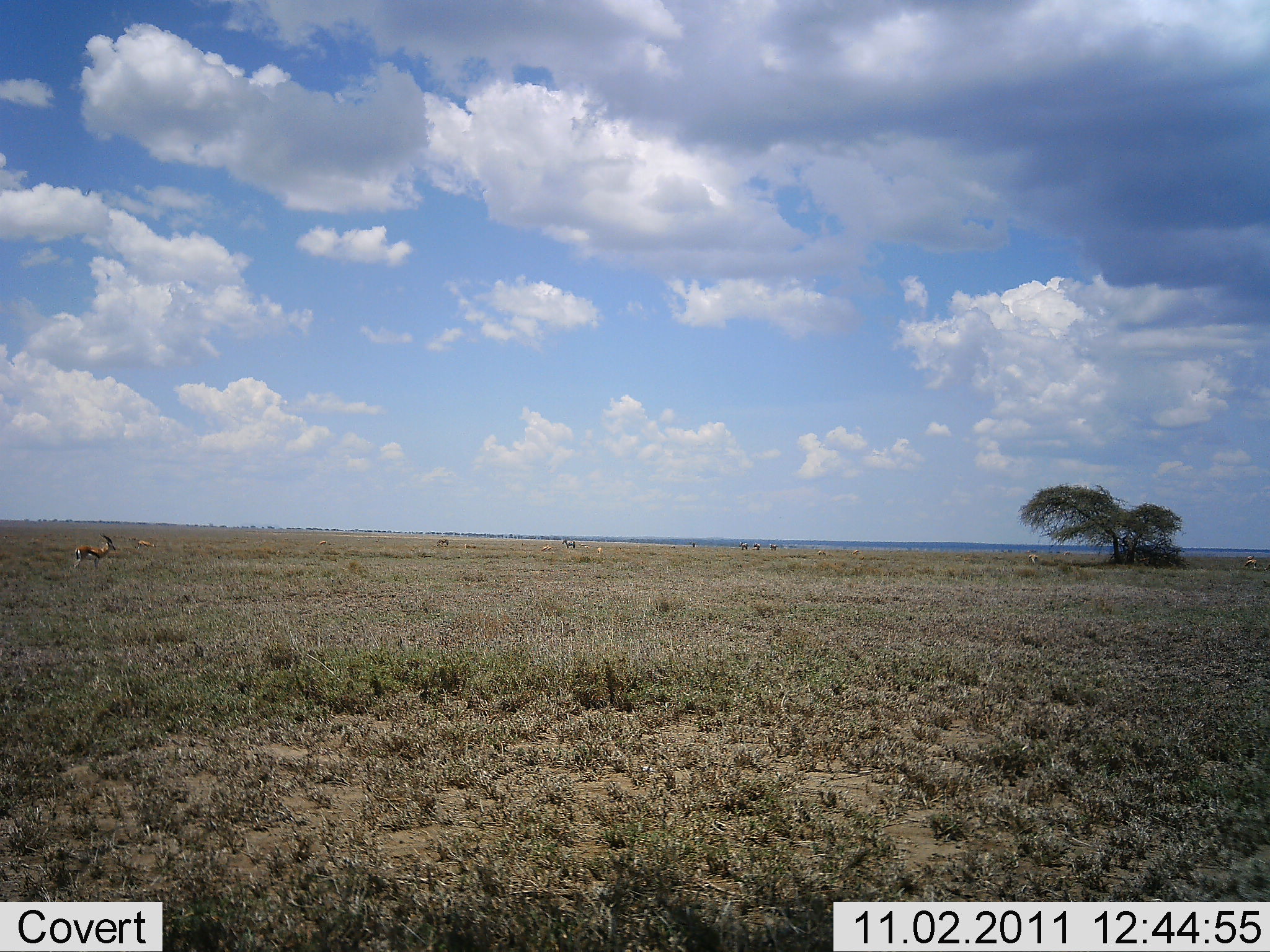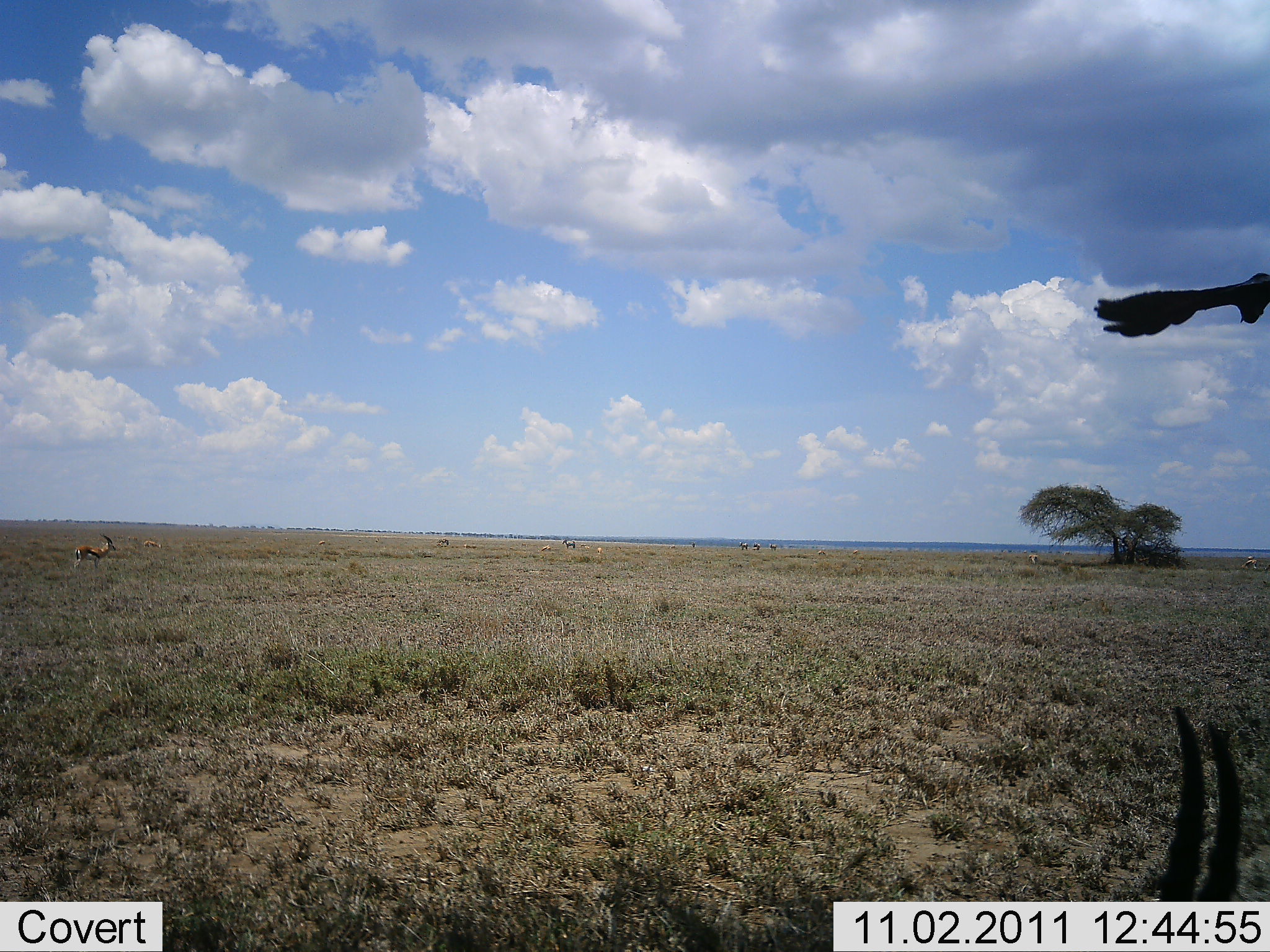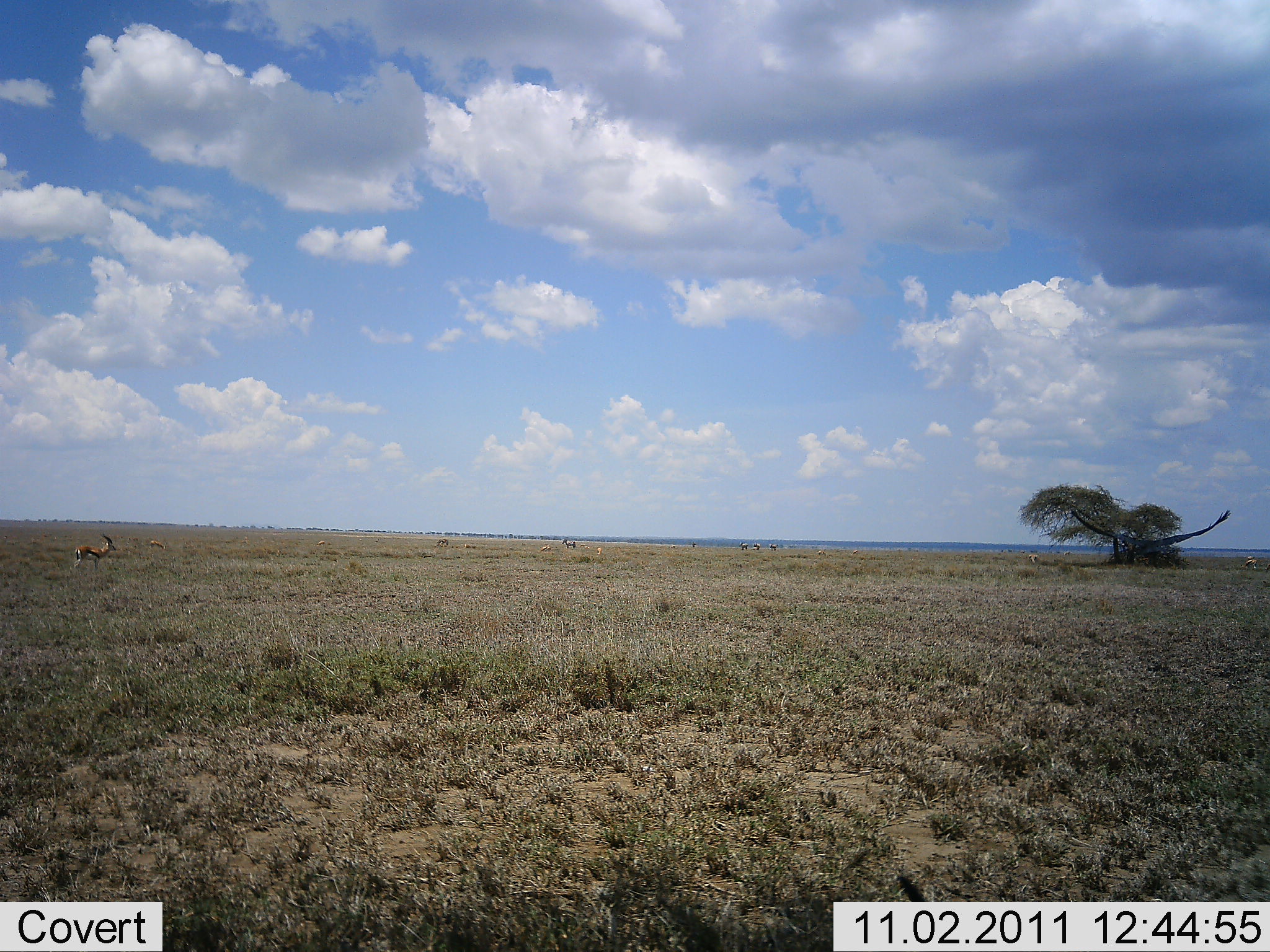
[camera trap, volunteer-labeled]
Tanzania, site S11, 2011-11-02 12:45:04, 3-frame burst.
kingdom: Animalia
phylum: Chordata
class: Mammalia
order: Artiodactyla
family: Bovidae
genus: Eudorcas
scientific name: Eudorcas thomsonii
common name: thomson's gazelle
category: gazellethomsons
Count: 3.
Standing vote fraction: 94%.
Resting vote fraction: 0%.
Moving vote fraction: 19%.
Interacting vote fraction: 0%.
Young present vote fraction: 6%.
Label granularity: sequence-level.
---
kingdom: Animalia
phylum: Chordata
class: Aves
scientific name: Aves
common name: bird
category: otherbird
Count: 1.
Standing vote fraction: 0%.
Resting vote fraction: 0%.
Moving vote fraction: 100%.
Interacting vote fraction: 0%.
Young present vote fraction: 0%.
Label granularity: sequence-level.